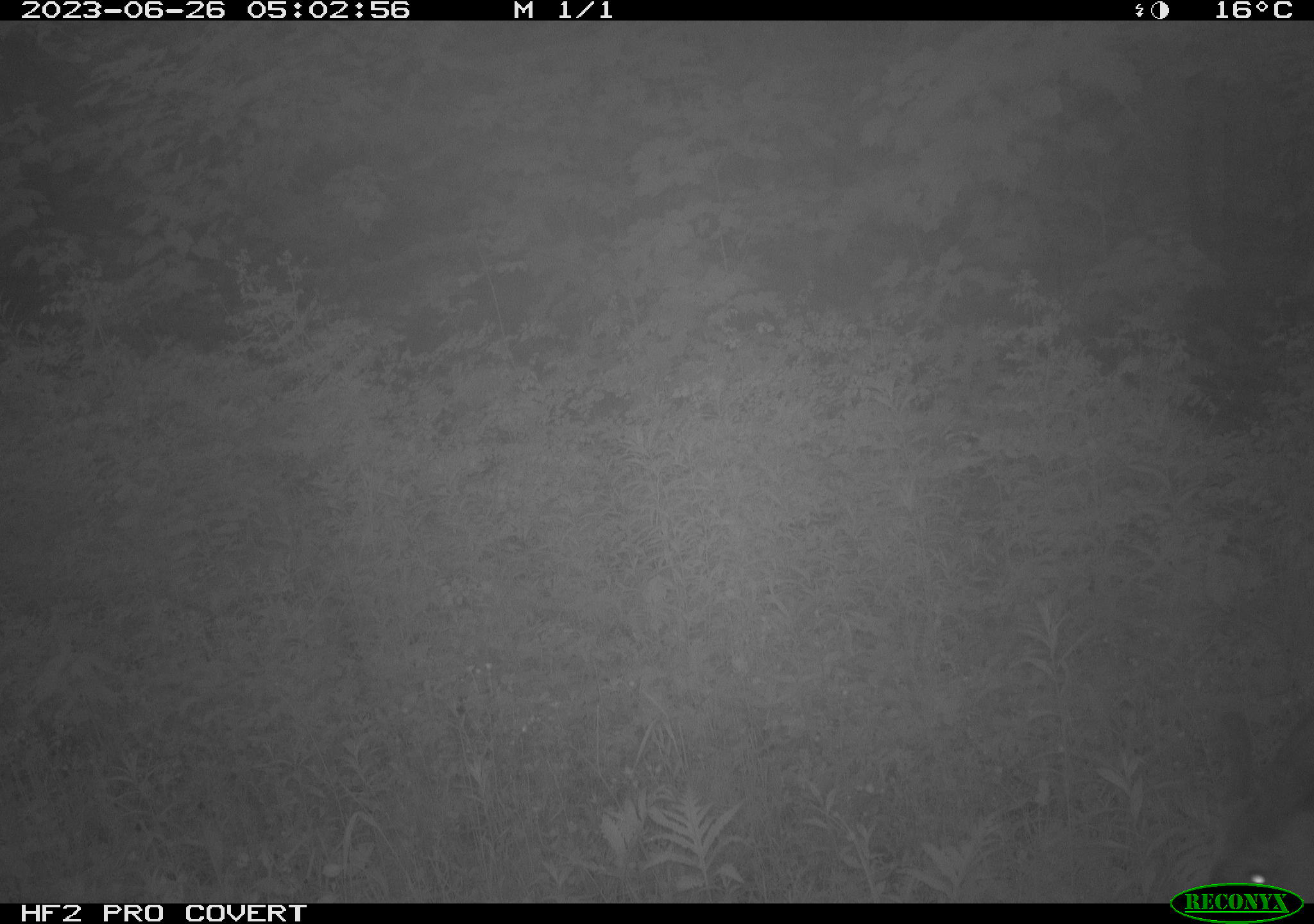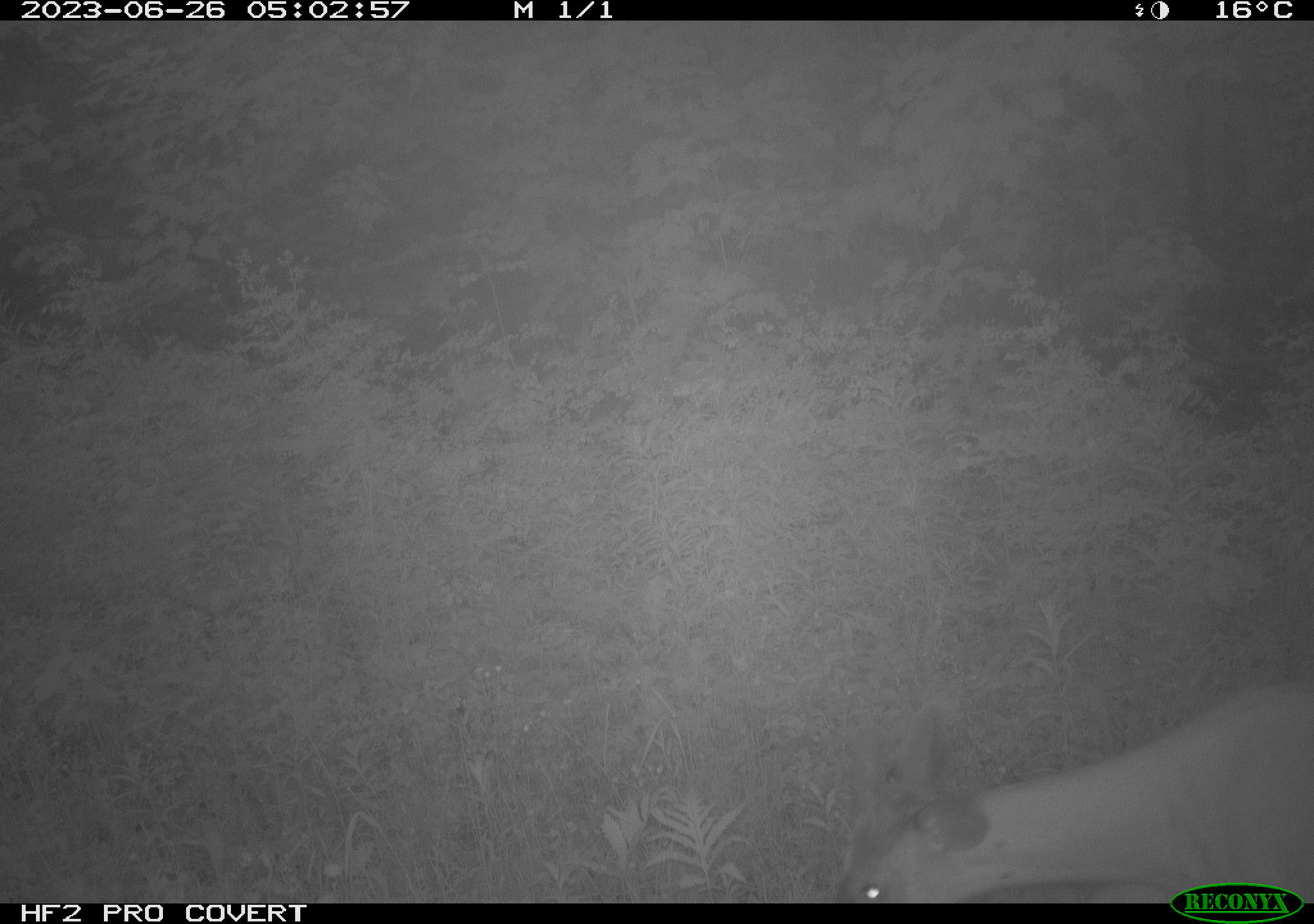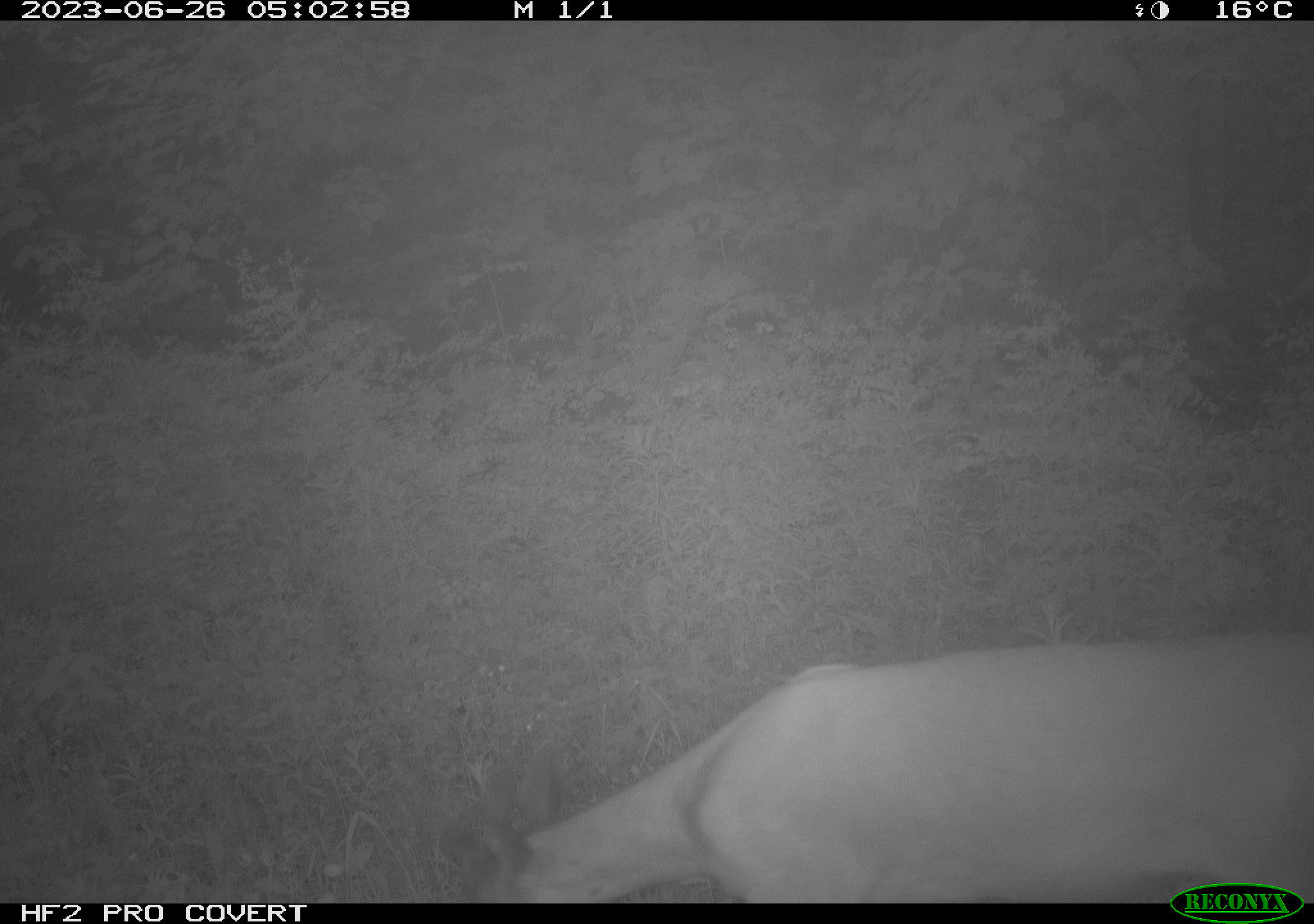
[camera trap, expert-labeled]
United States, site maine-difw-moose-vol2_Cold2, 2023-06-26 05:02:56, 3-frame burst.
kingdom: Animalia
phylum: Chordata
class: Mammalia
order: Artiodactyla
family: Cervidae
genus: Odocoileus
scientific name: Odocoileus virginianus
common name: white-tailed deer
White-tailed deer (Odocoileus virginianus).